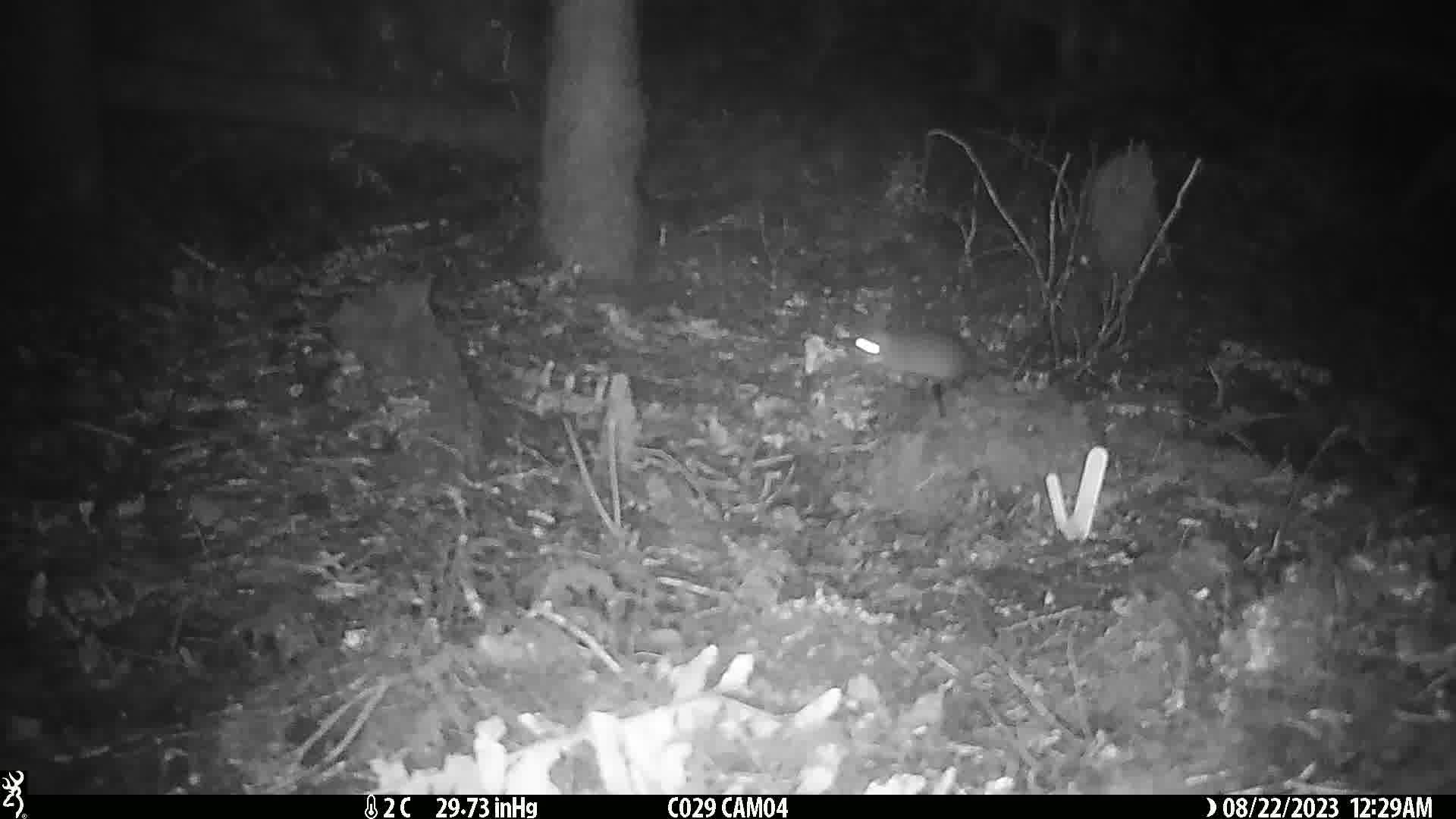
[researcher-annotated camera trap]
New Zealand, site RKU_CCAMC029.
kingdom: Animalia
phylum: Chordata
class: Mammalia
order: Rodentia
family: Muridae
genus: Rattus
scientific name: Rattus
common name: rat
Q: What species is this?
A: Rat (Rattus).